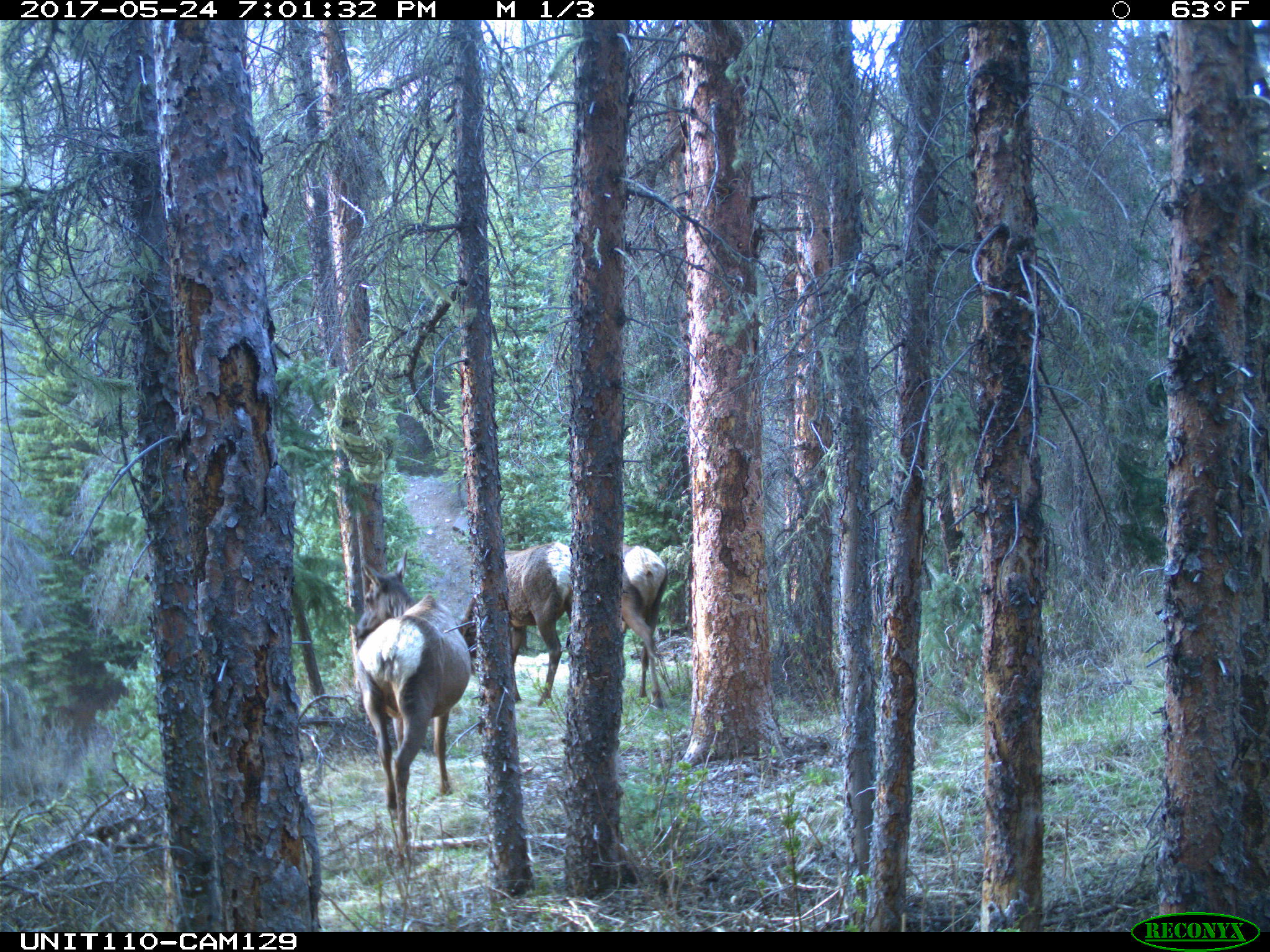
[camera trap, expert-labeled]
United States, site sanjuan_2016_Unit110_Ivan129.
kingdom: Animalia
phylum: Chordata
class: Mammalia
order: Artiodactyla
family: Cervidae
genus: Cervus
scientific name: Cervus elaphus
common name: red deer